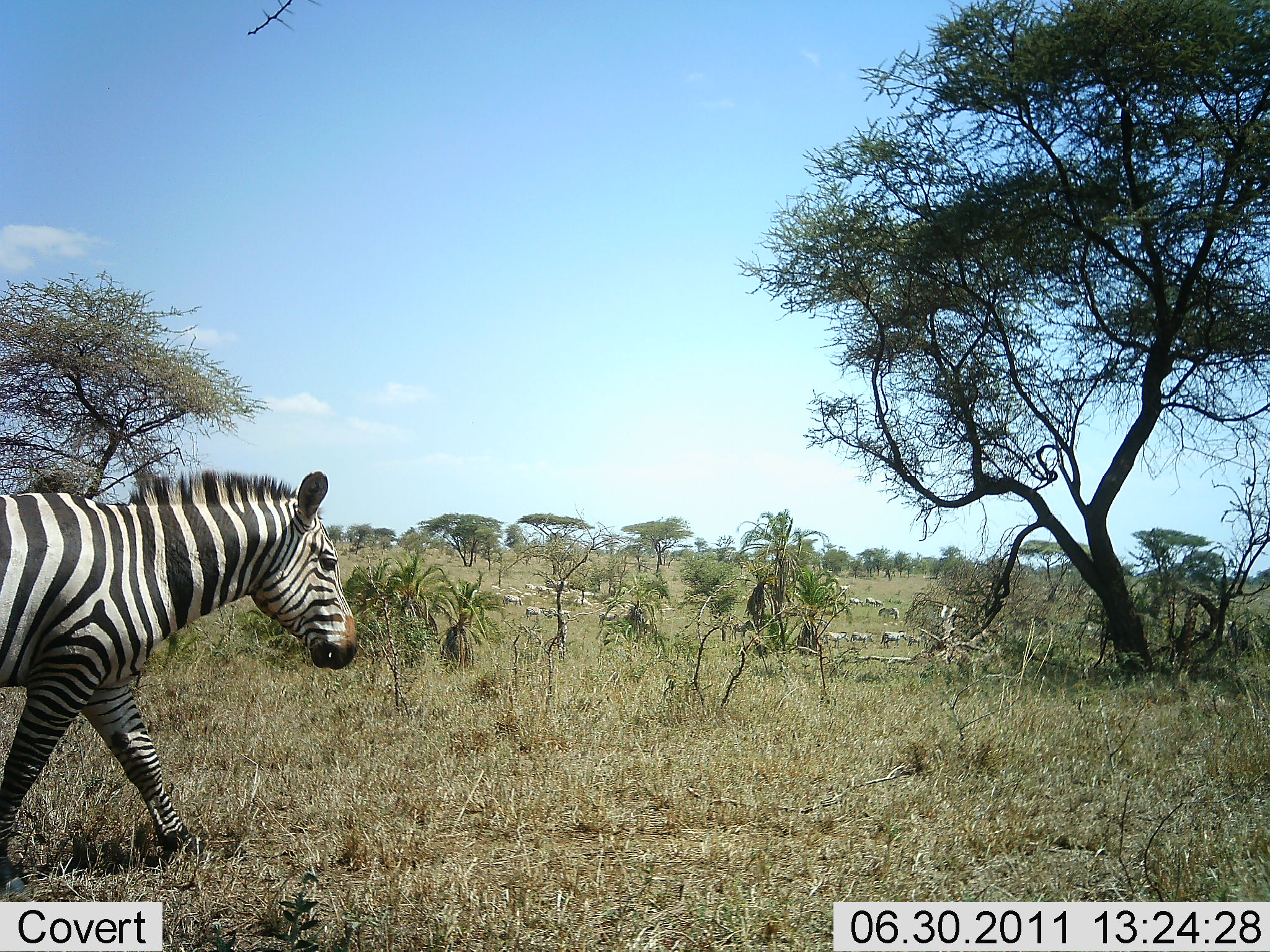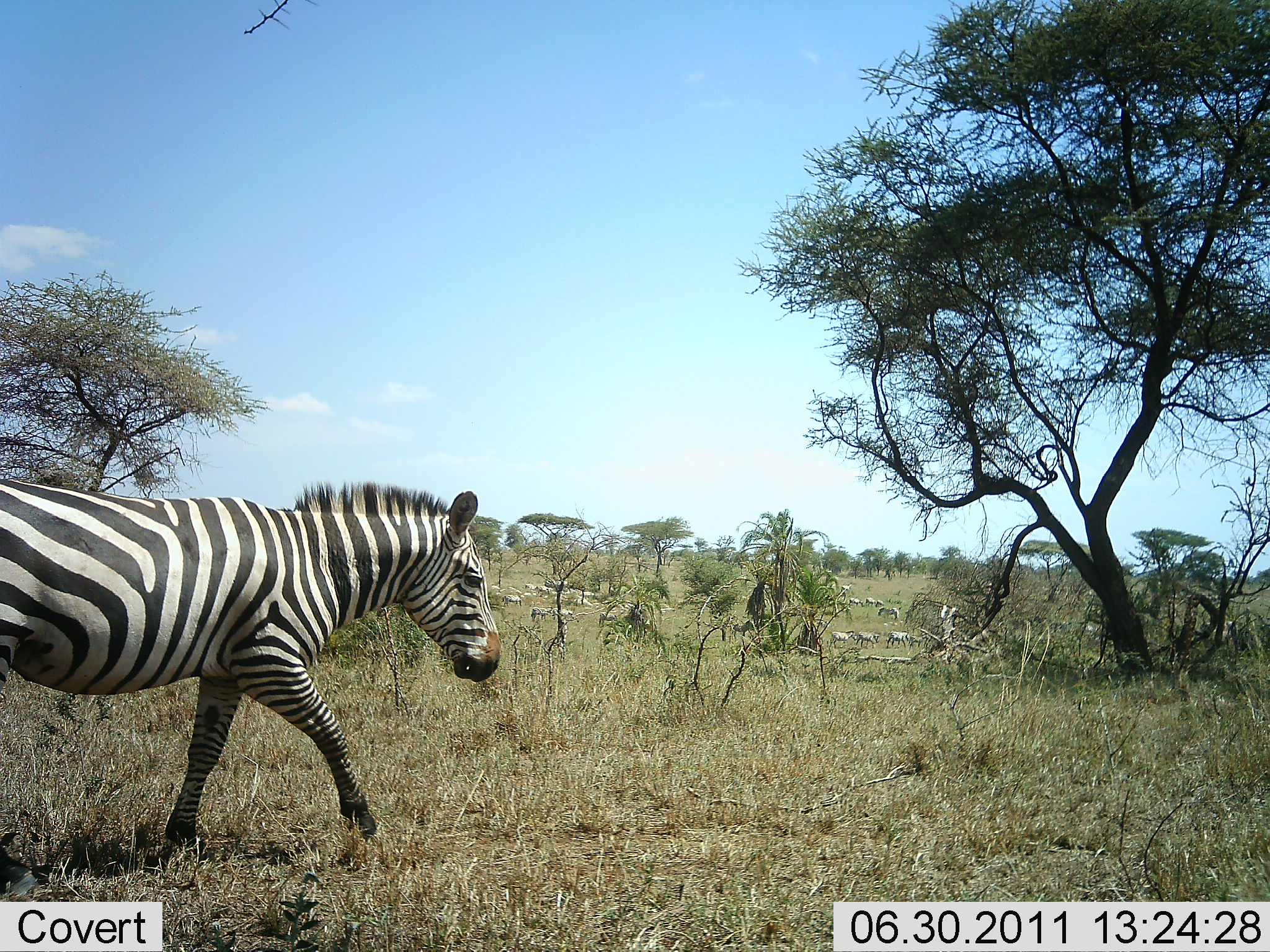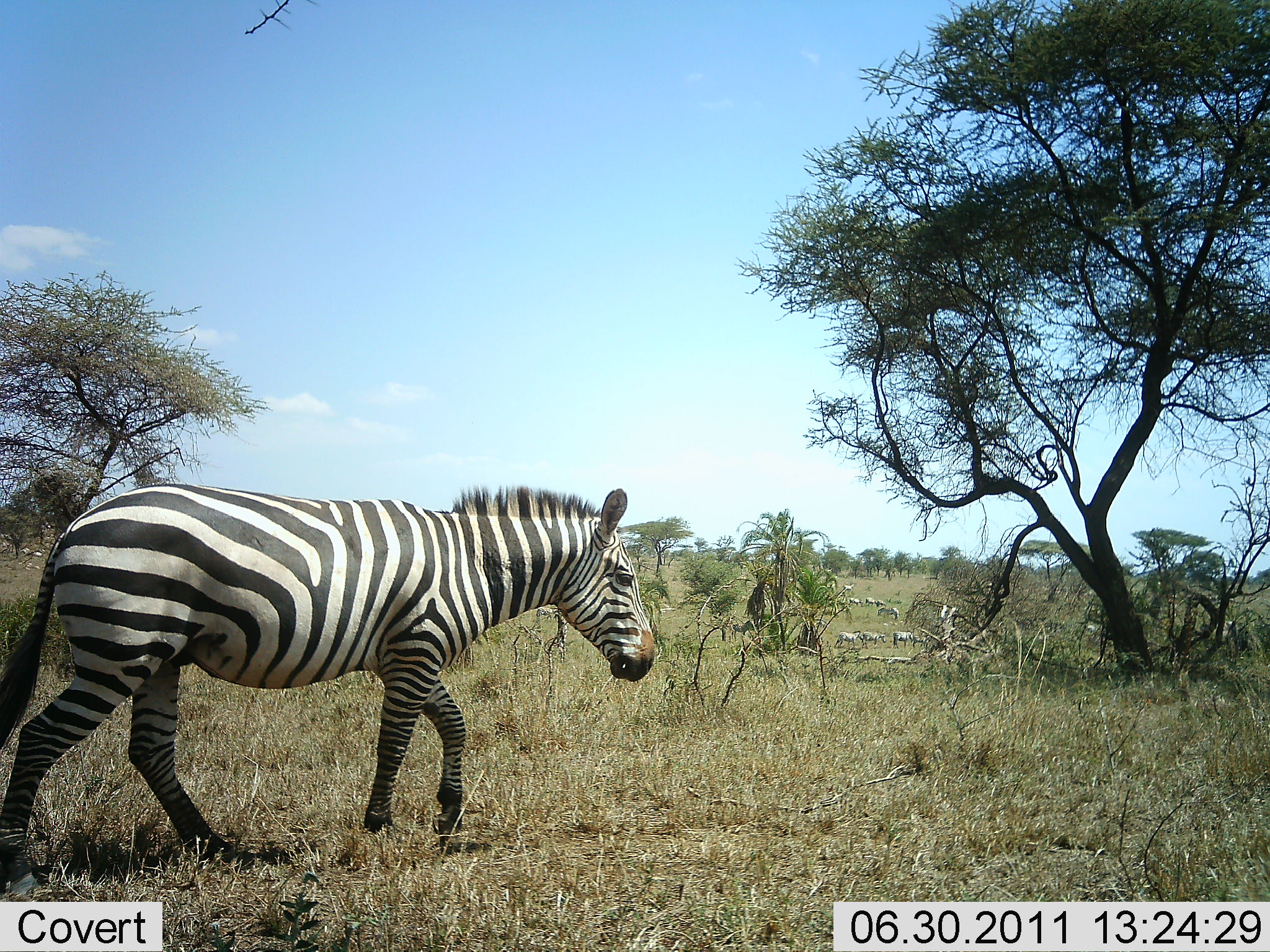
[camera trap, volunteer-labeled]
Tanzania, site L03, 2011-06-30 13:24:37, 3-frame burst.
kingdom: Animalia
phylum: Chordata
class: Mammalia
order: Perissodactyla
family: Equidae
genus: Equus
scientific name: Equus quagga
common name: plains zebra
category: zebra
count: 1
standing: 9%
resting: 0%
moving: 100%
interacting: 0%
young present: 0%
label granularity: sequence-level